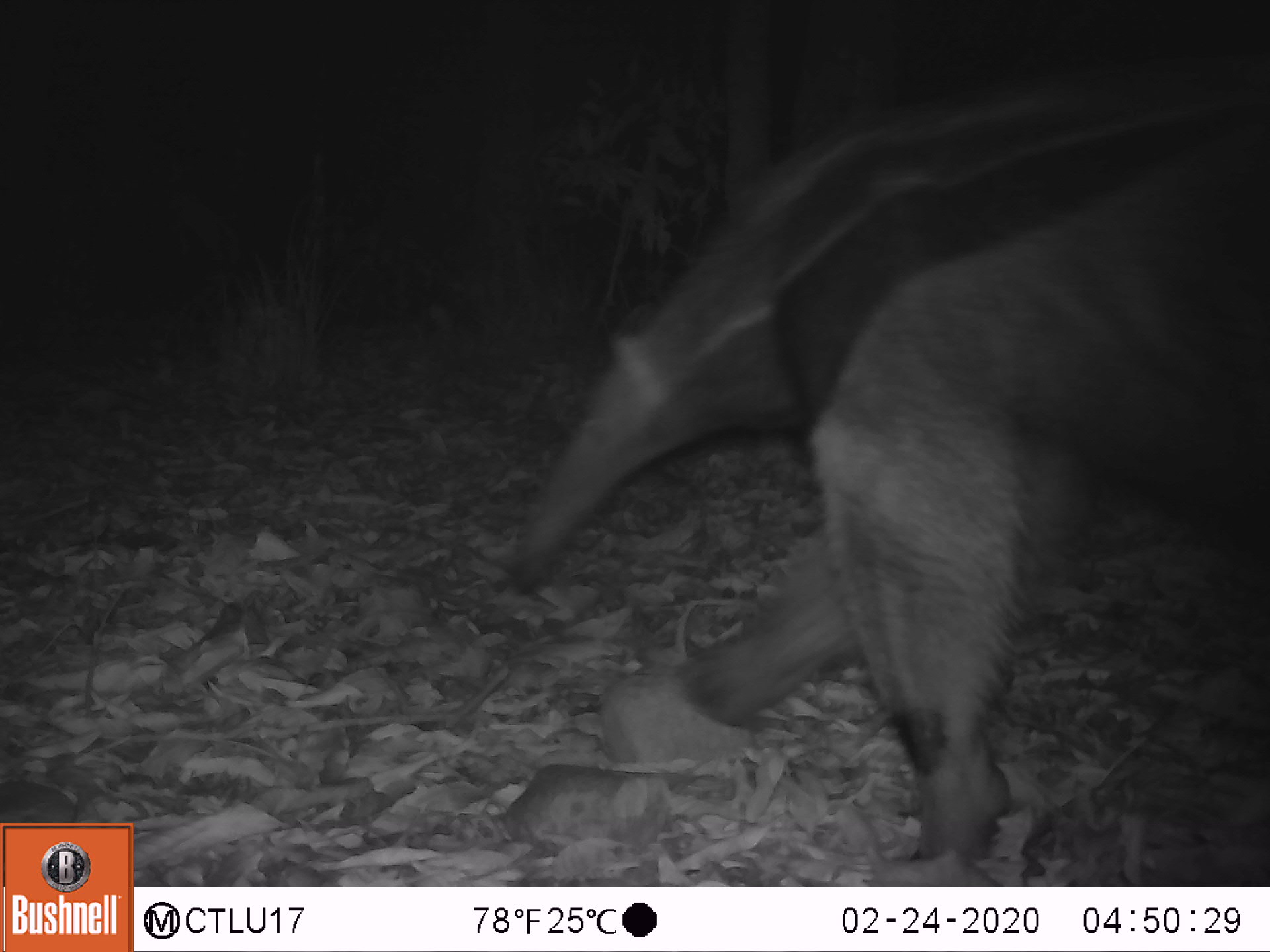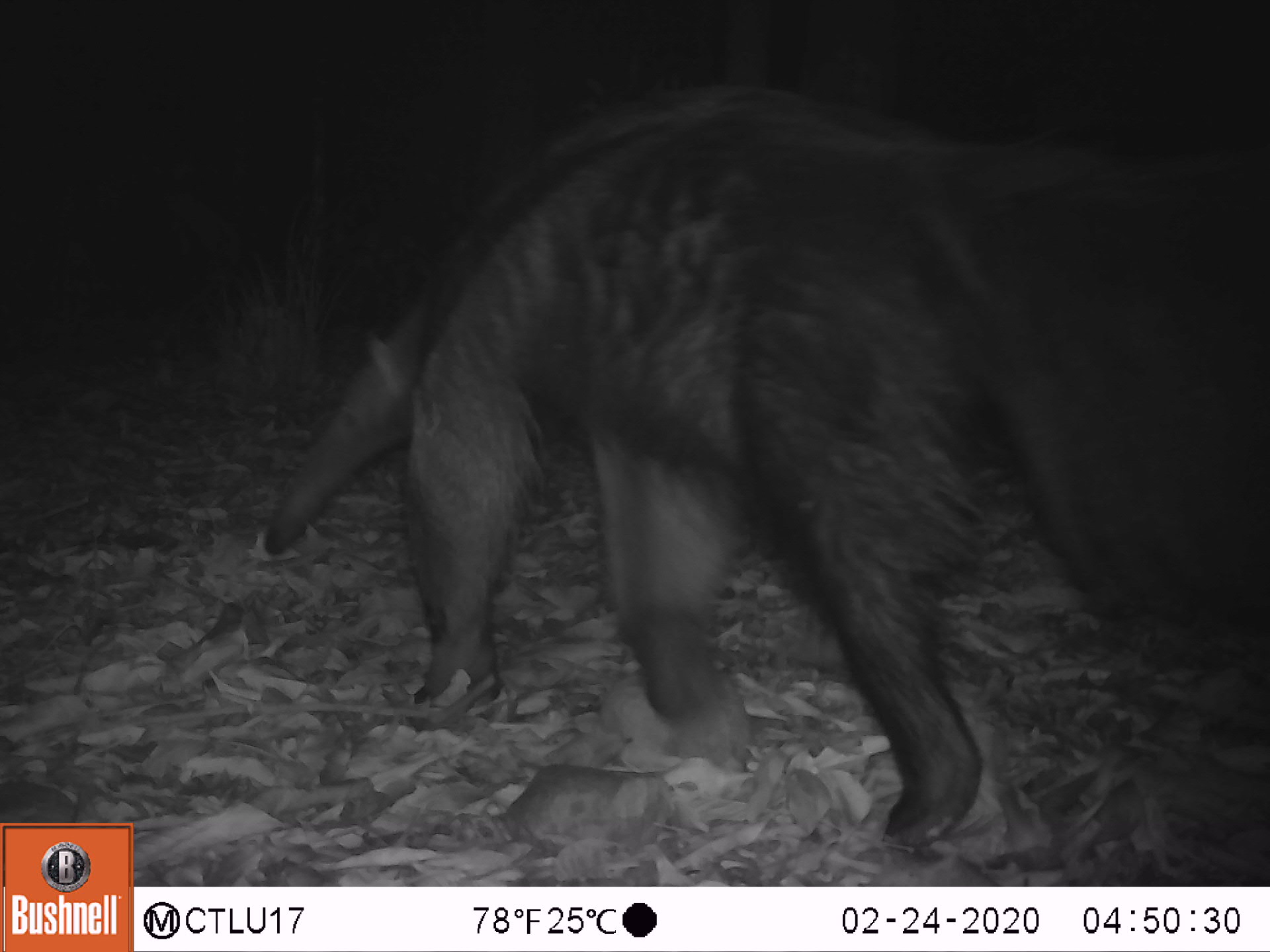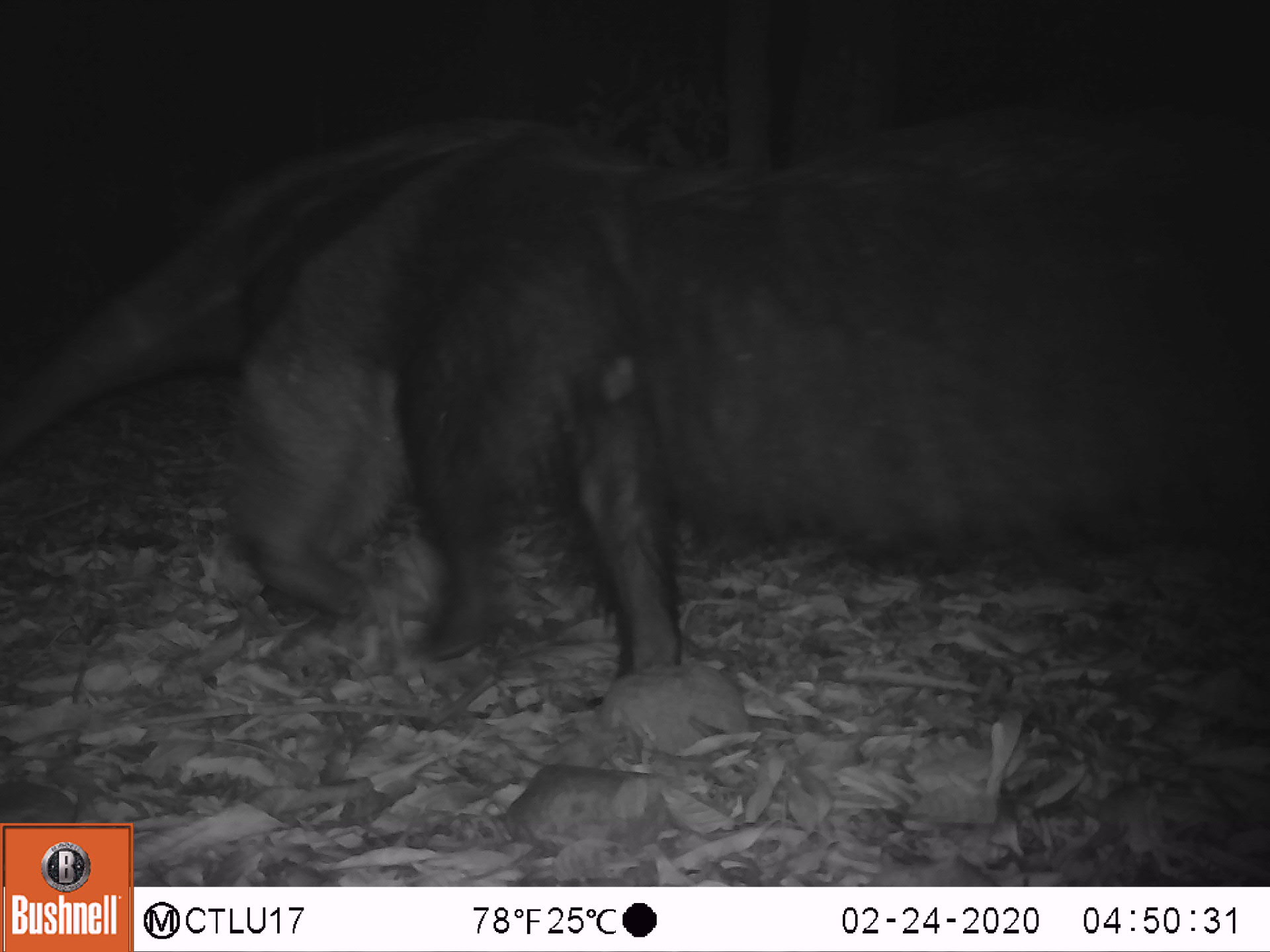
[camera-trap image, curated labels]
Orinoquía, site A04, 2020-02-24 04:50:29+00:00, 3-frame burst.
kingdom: Animalia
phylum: Chordata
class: Mammalia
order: Pilosa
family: Myrmecophagidae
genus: Myrmecophaga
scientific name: Myrmecophaga tridactyla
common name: giant anteater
Giant anteater (Myrmecophaga tridactyla).